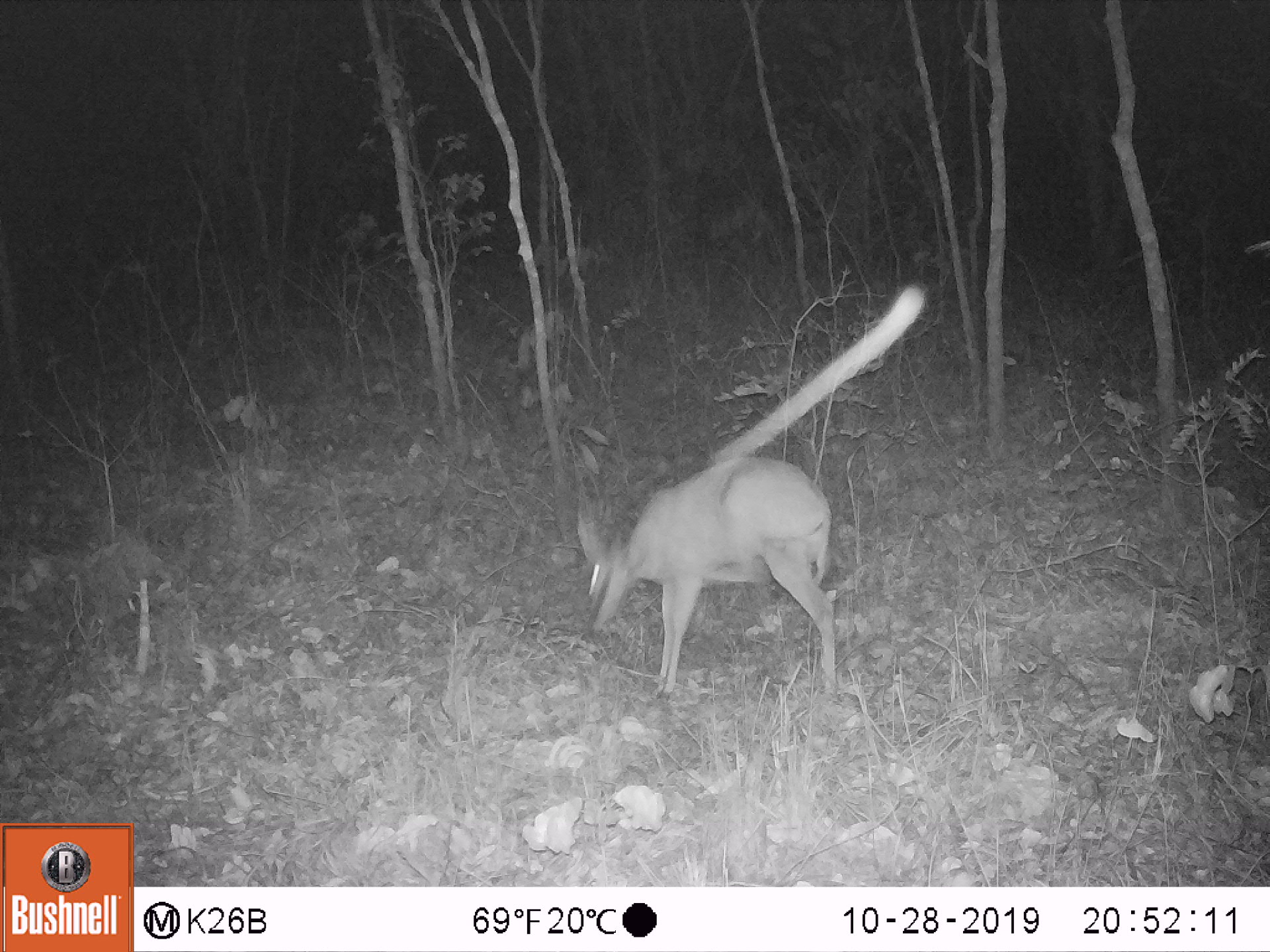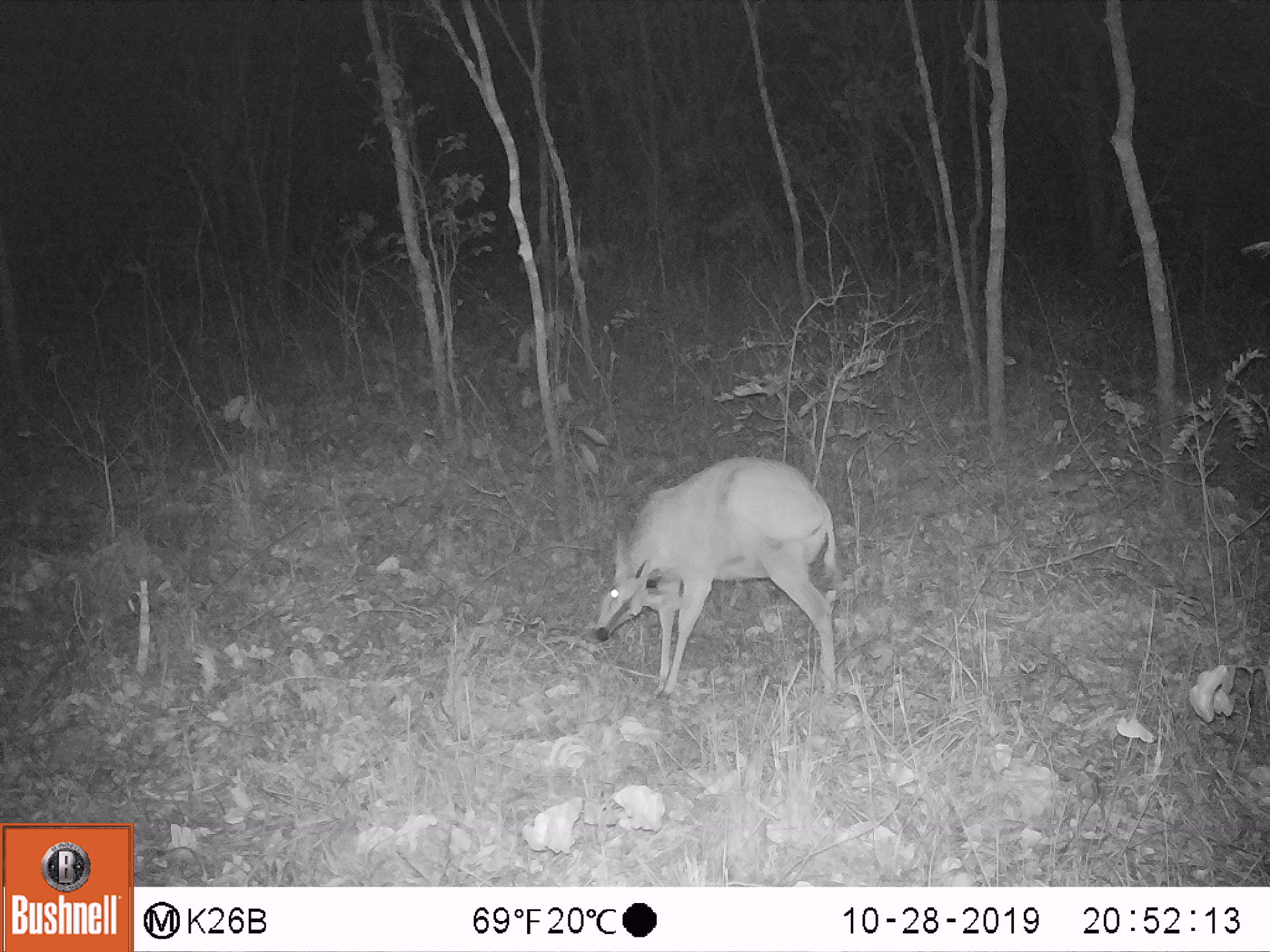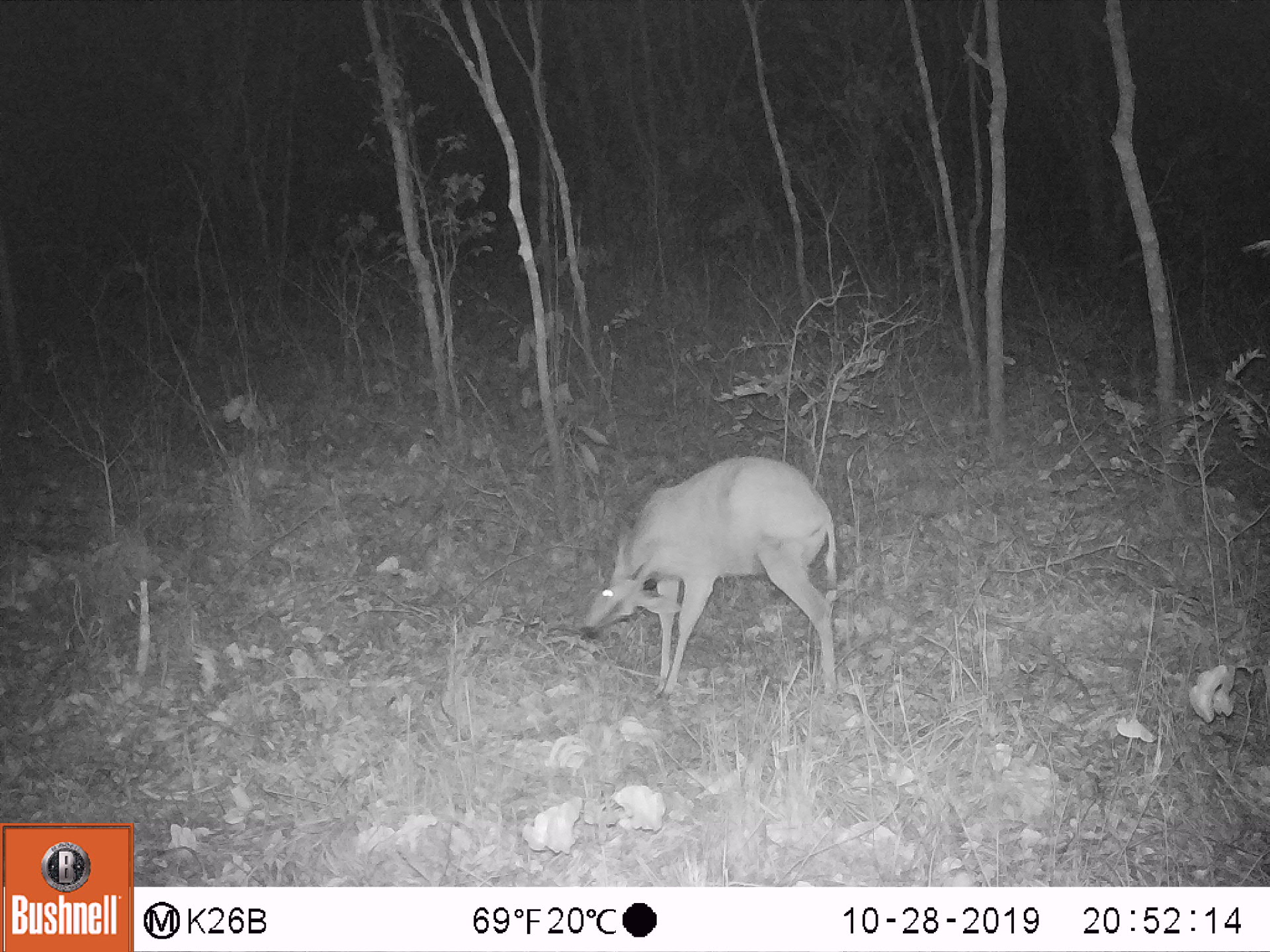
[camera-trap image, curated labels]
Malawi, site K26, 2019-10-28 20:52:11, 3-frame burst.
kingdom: Animalia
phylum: Chordata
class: Mammalia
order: Artiodactyla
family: Bovidae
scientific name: Antilopinae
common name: small antelope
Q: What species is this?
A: Small antelope (Antilopinae).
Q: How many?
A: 1.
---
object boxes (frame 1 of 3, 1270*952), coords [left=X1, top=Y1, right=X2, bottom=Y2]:
small antelope: [left=569, top=448, right=842, bottom=707]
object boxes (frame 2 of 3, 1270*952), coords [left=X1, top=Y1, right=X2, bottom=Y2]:
small antelope: [left=588, top=449, right=842, bottom=711]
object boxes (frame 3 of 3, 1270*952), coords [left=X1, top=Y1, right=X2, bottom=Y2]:
small antelope: [left=576, top=448, right=845, bottom=716]